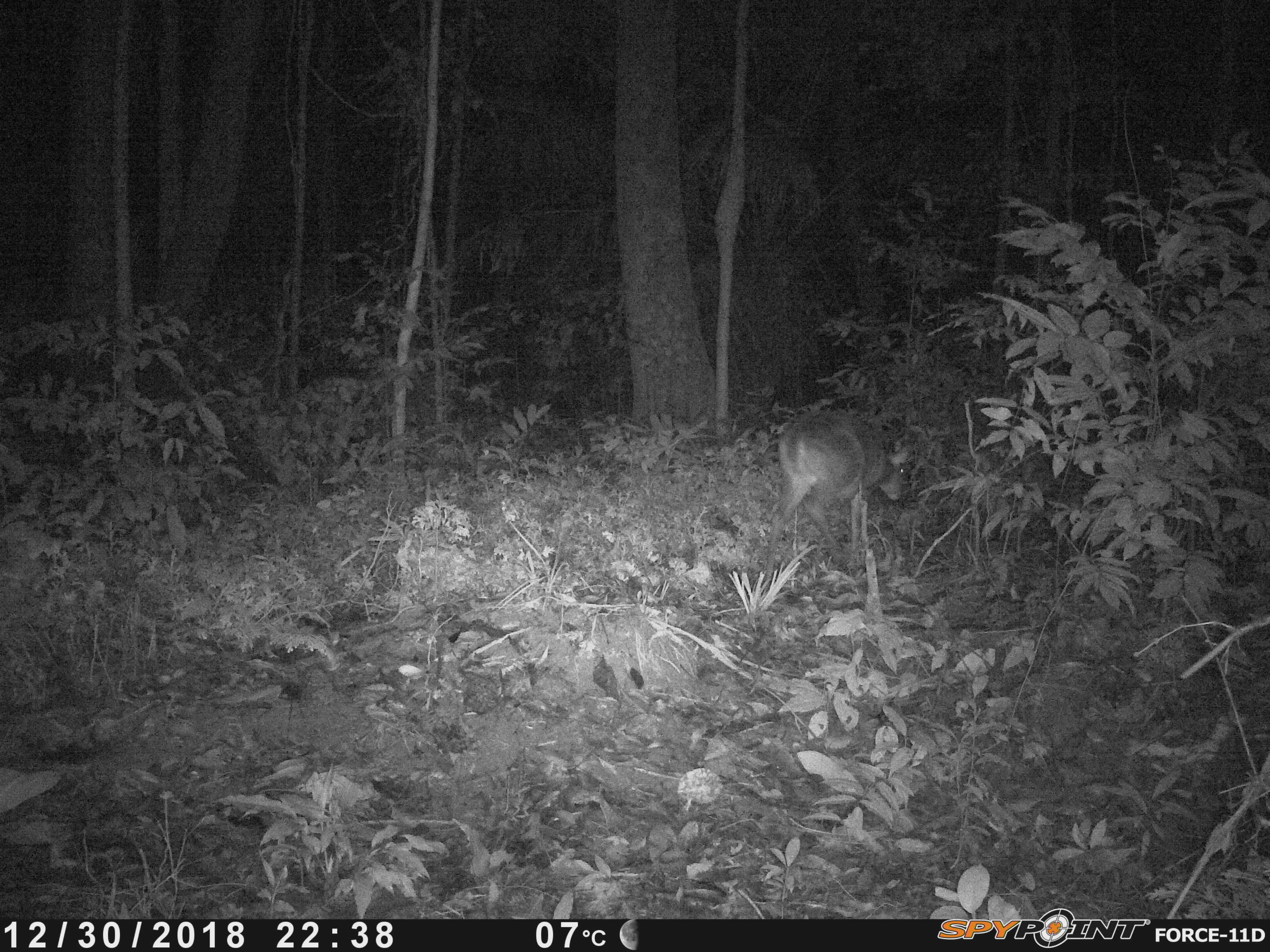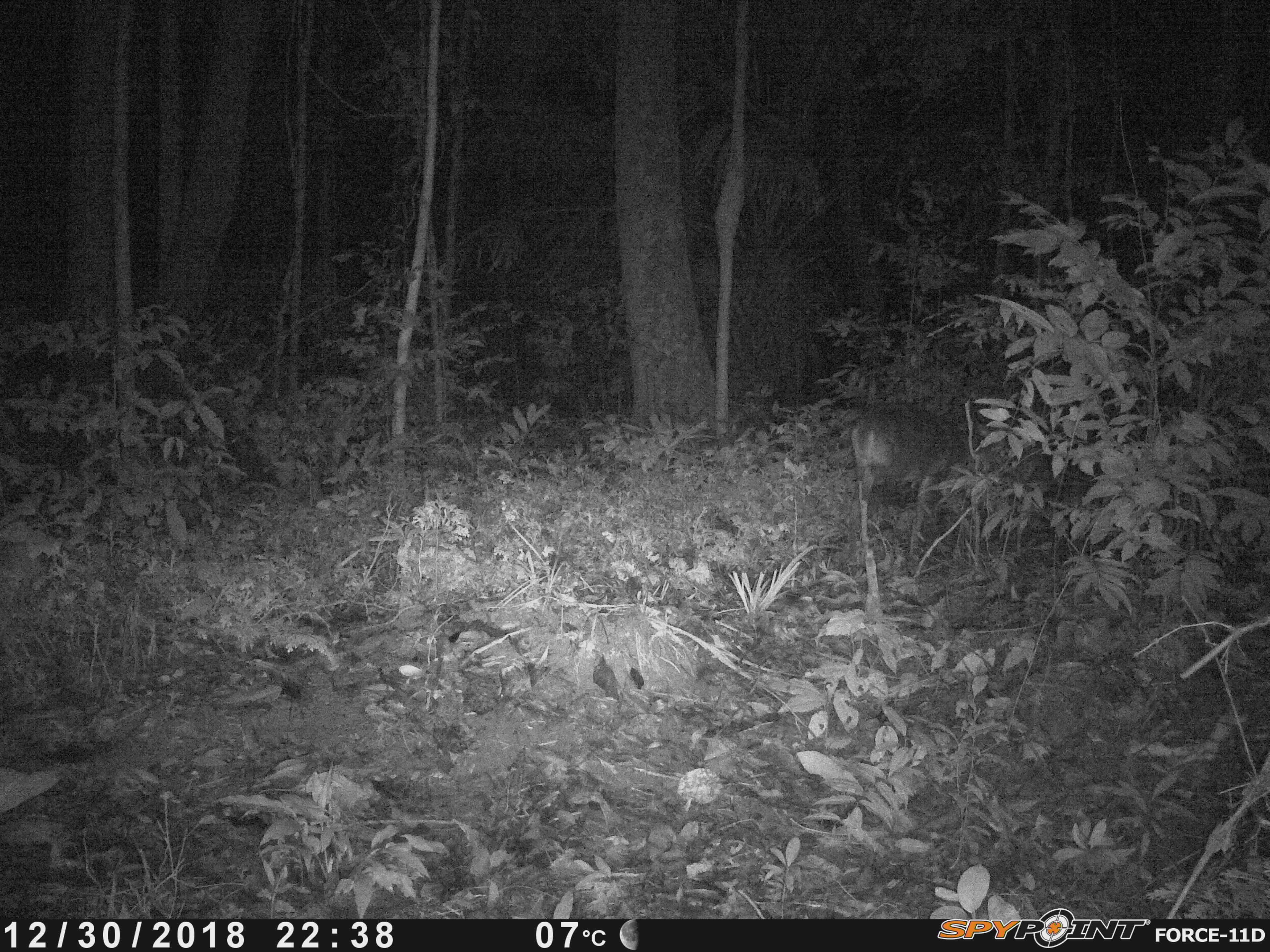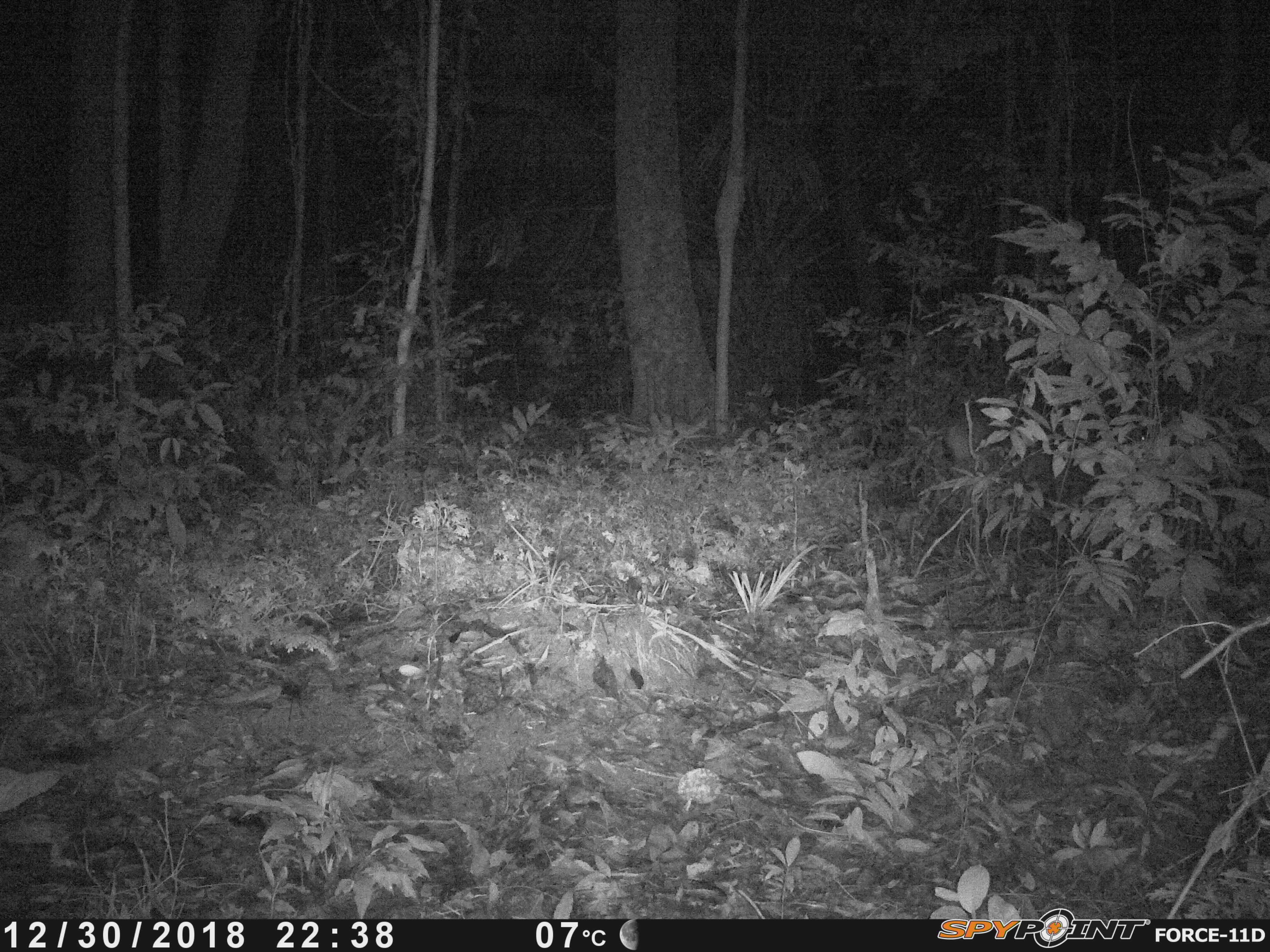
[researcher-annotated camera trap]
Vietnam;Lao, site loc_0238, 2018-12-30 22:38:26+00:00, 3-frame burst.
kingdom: Animalia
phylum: Chordata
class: Mammalia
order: Artiodactyla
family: Cervidae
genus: Muntiacus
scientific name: Muntiacus vuquangensis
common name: large-antlered muntjac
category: large antlered muntjac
Large antlered muntjac (large-antlered muntjac) (Muntiacus vuquangensis). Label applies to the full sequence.